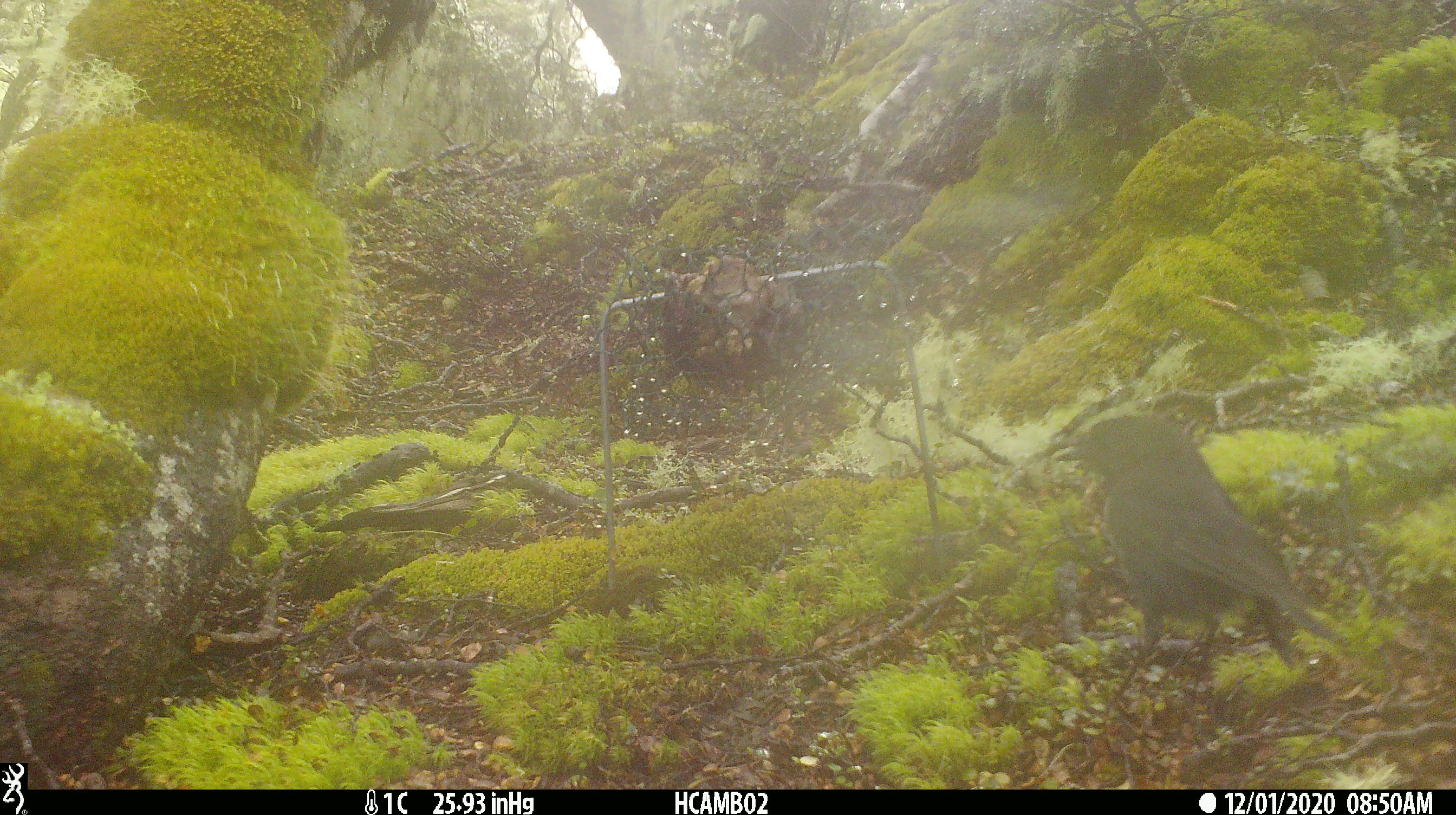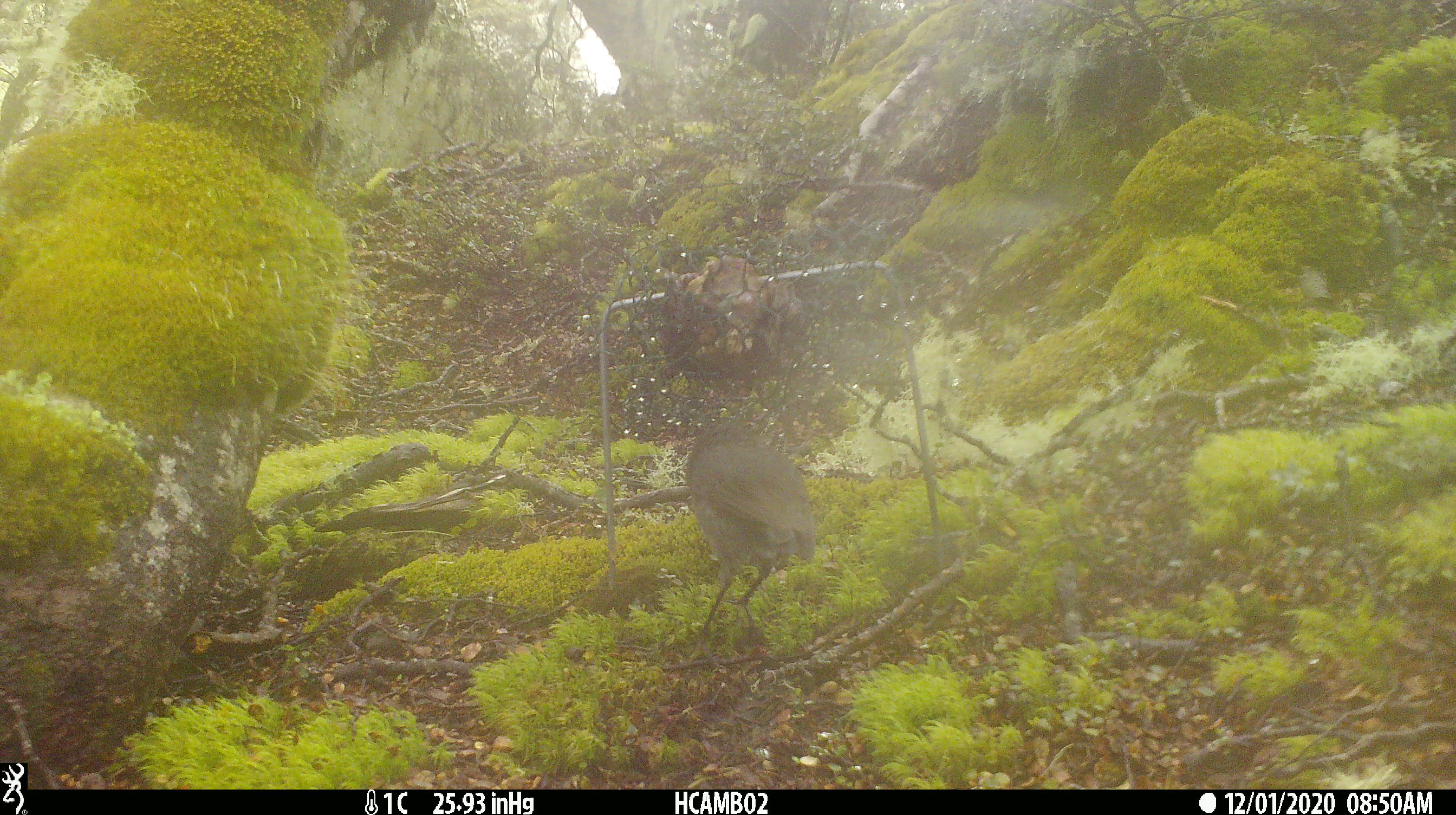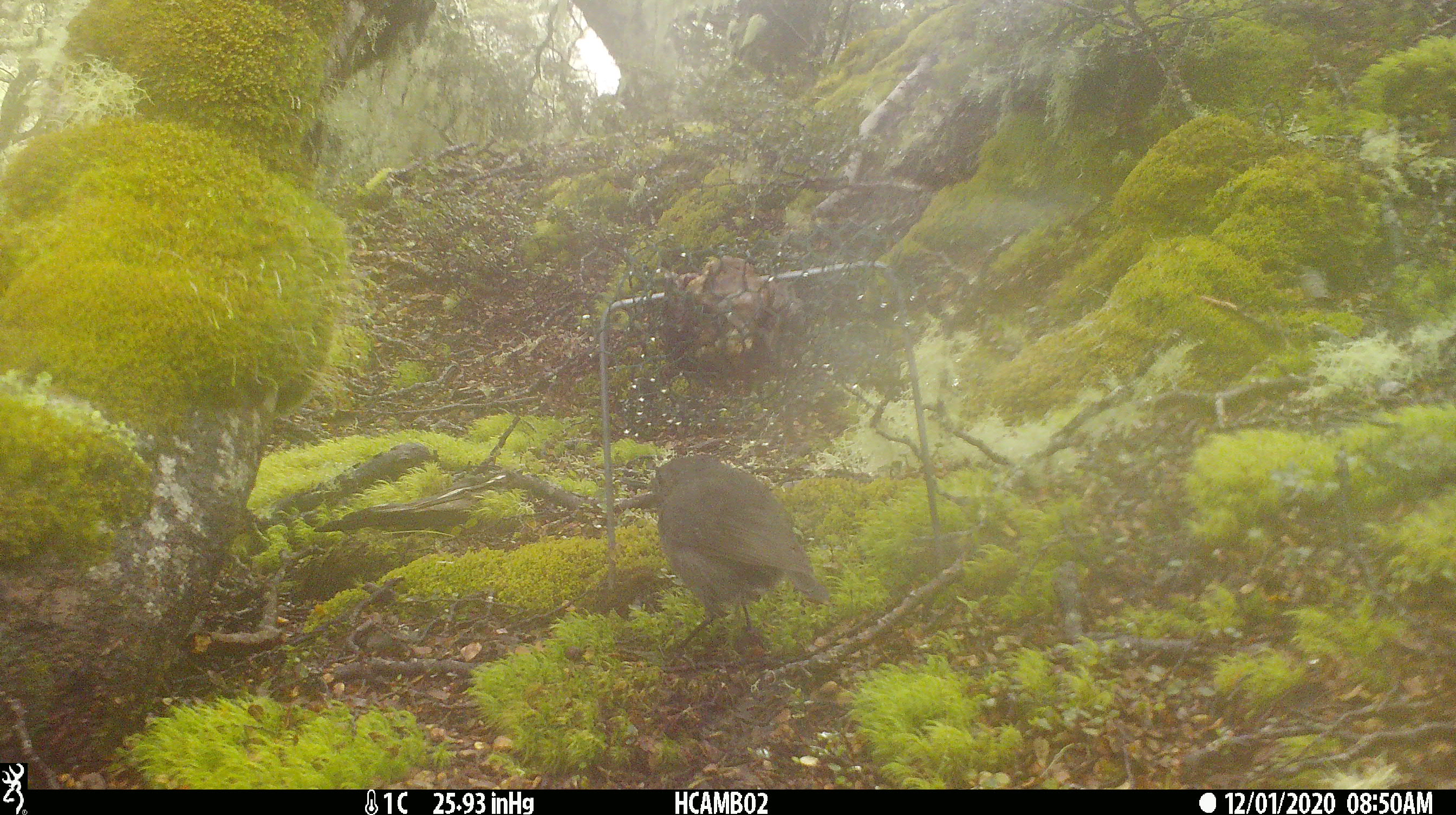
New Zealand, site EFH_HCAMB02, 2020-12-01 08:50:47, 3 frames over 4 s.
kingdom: Animalia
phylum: Chordata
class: Aves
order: Passeriformes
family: Petroicidae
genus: Petroica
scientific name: Petroica australis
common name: new zealand robin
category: robin